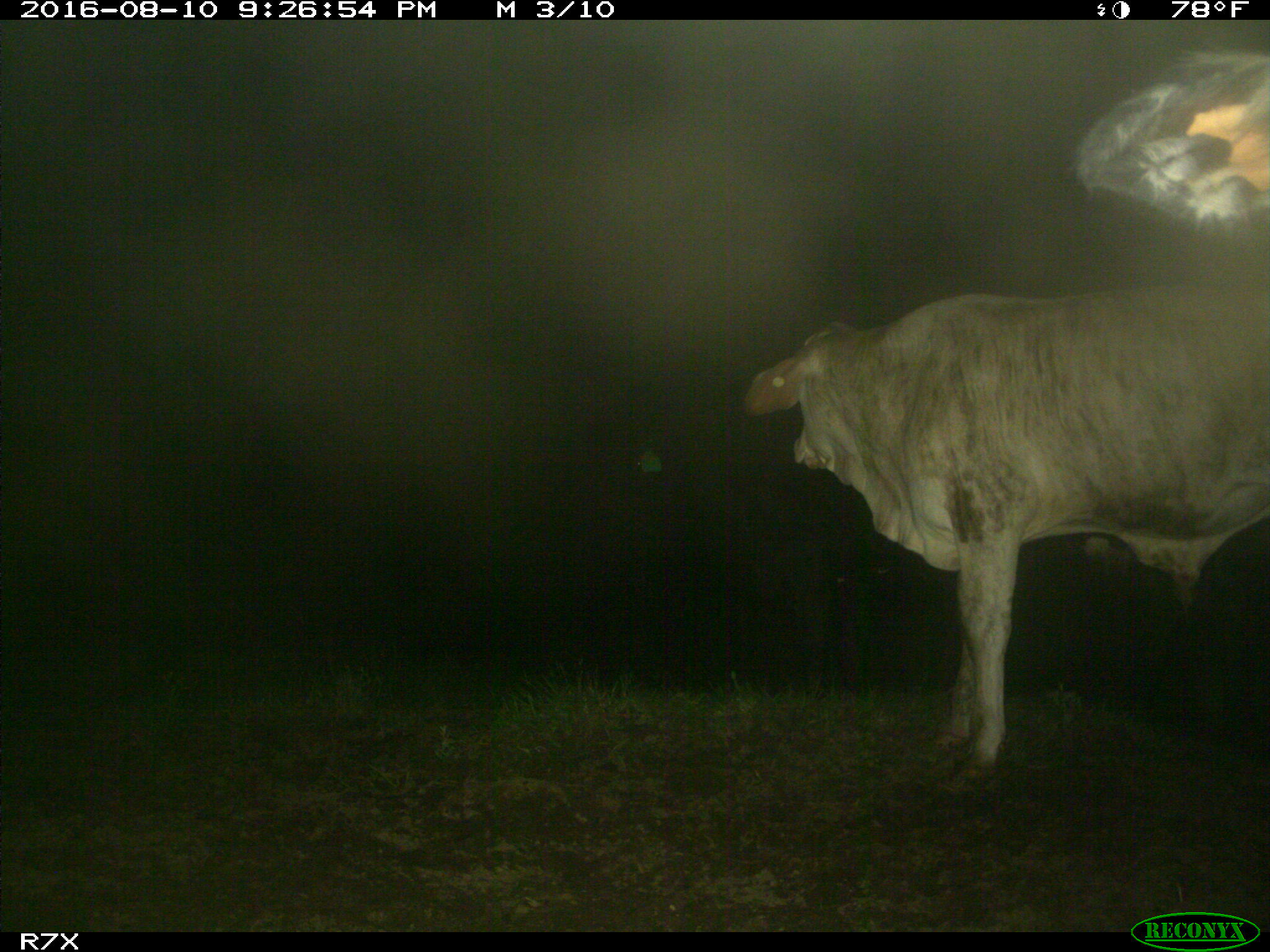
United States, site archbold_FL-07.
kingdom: Animalia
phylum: Chordata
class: Mammalia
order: Artiodactyla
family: Bovidae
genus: Bos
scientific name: Bos taurus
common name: domestic cow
Bos taurus (domestic cow).